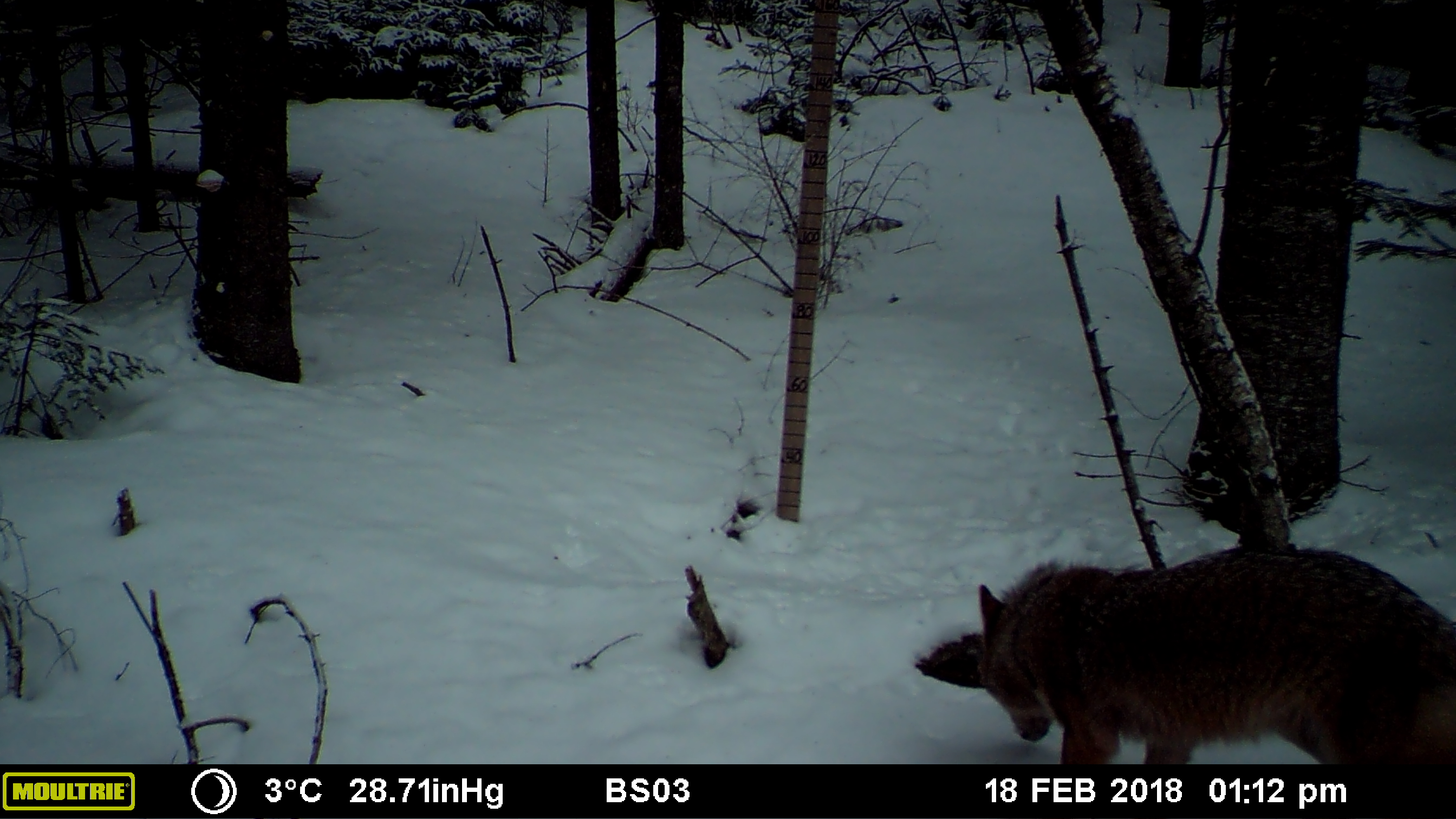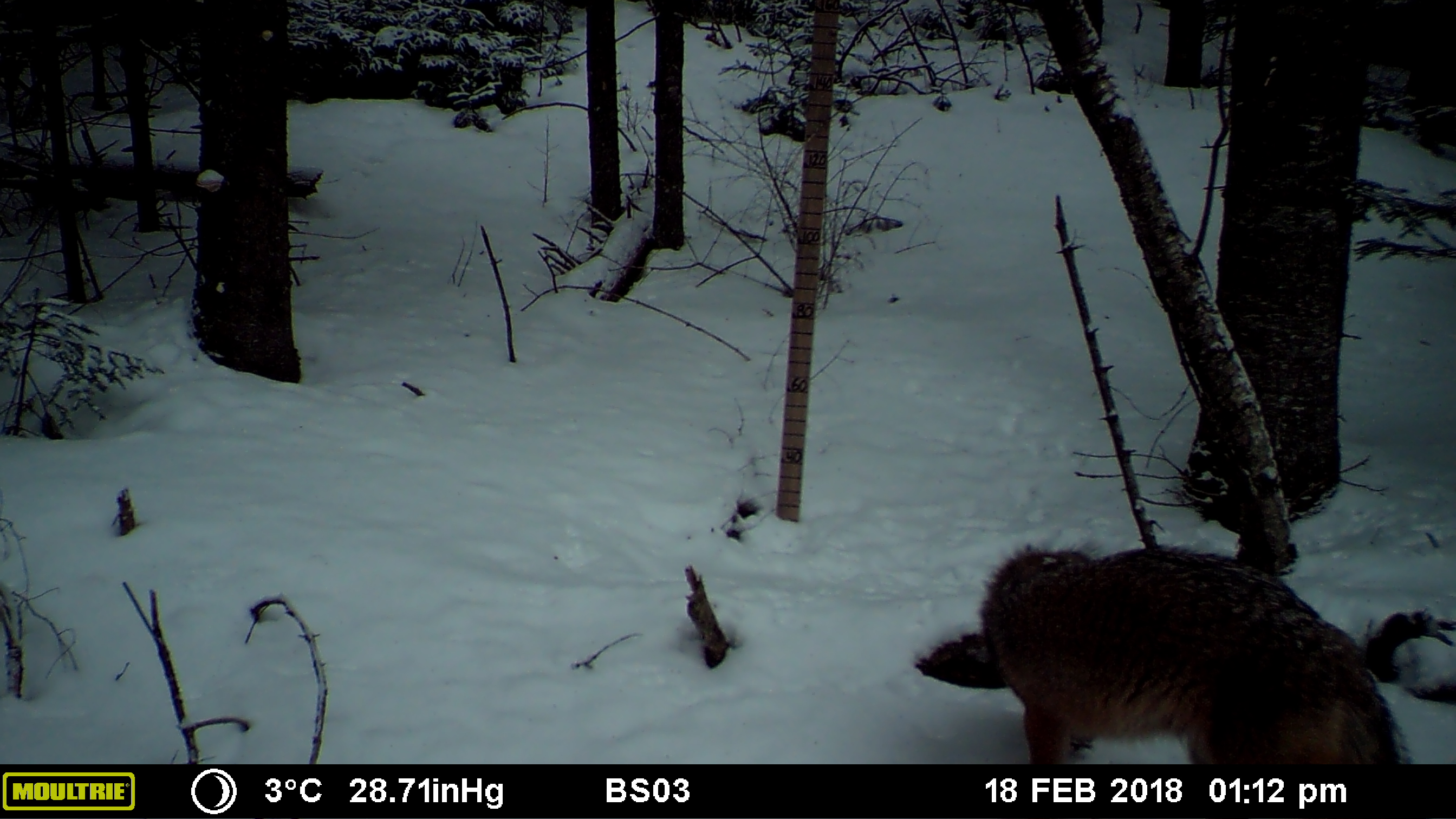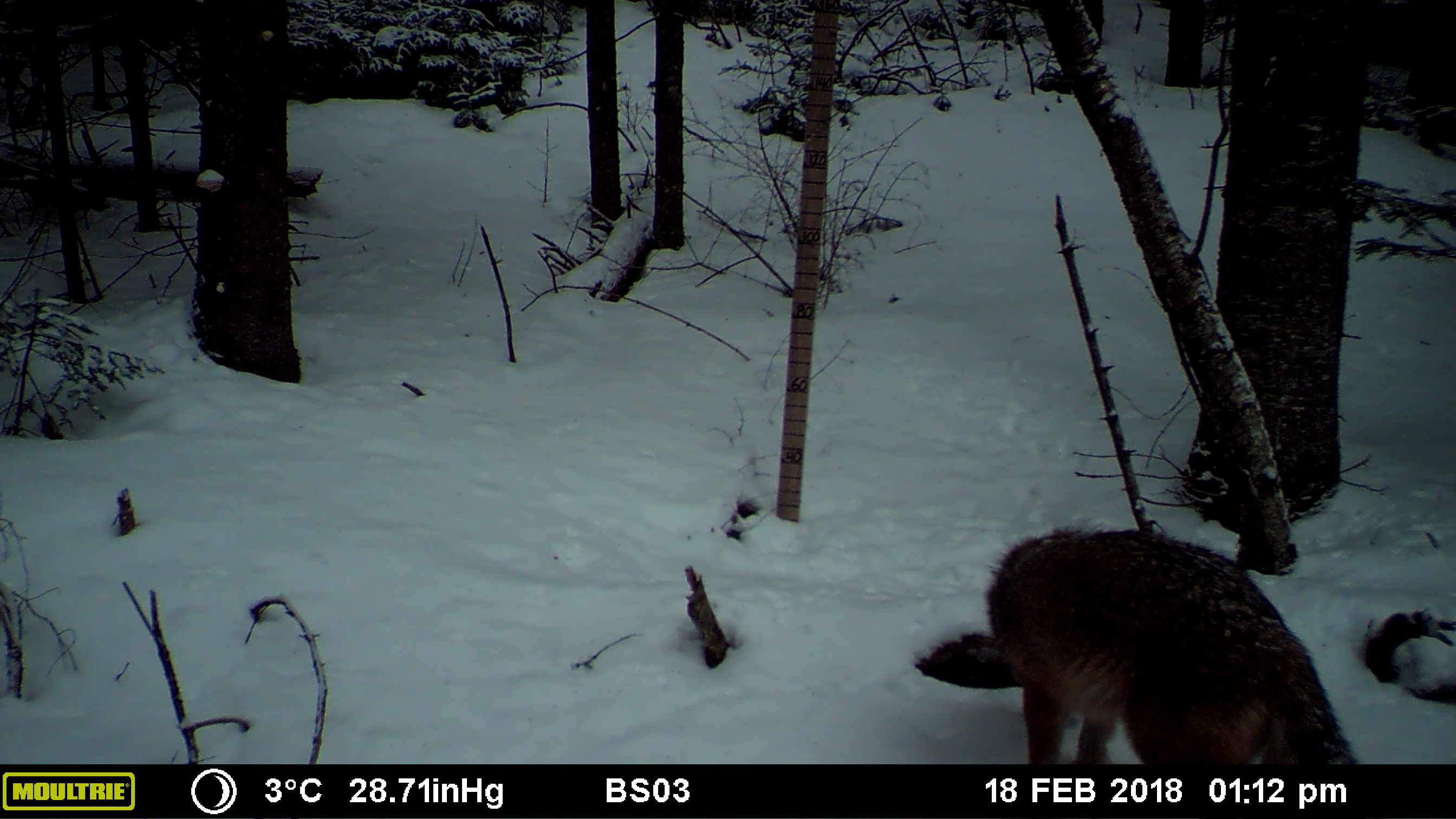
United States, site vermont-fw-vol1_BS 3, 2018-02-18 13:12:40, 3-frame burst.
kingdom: Animalia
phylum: Chordata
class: Mammalia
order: Carnivora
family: Canidae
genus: Canis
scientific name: Canis latrans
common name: coyote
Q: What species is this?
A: Coyote (Canis latrans).